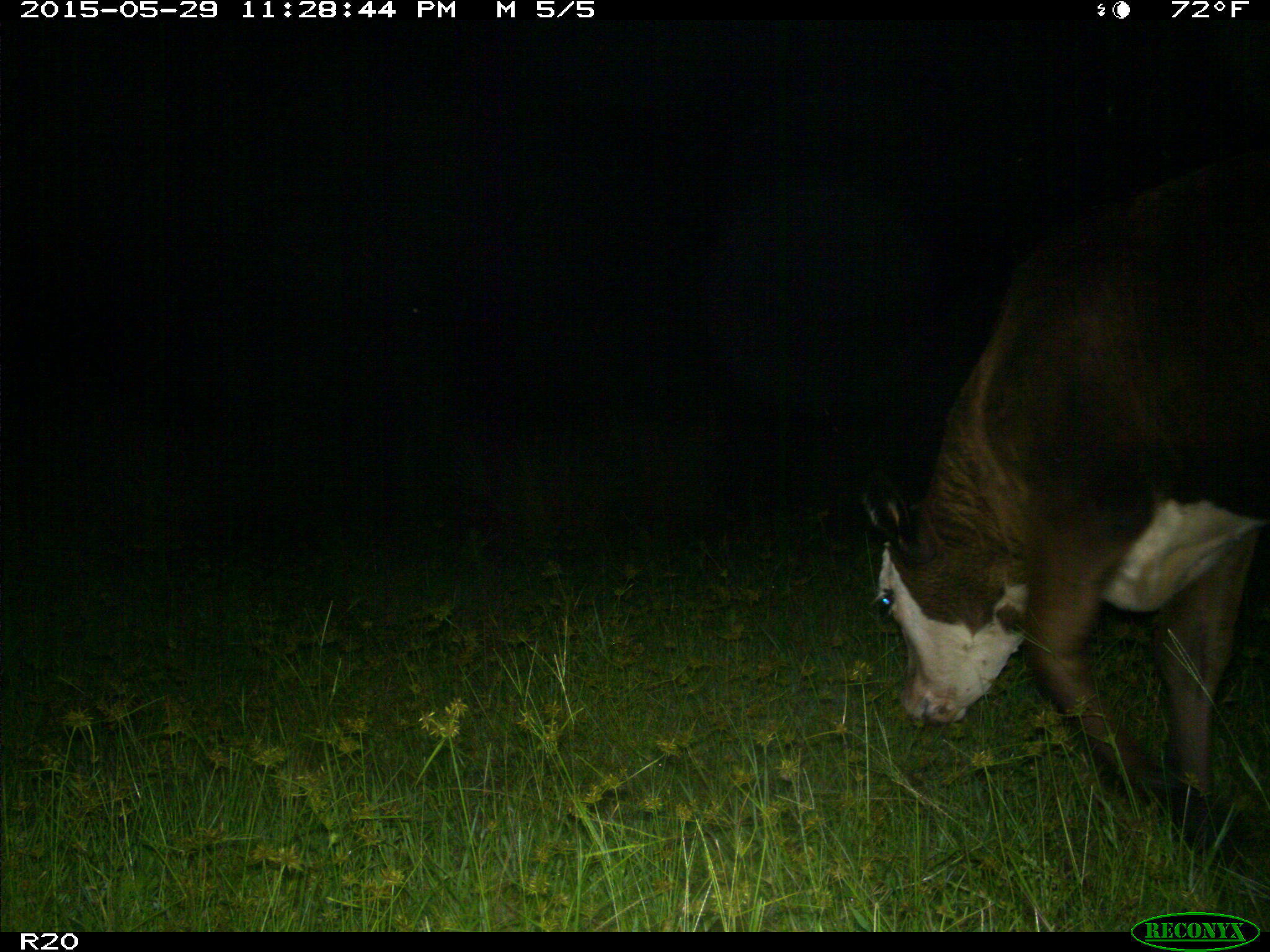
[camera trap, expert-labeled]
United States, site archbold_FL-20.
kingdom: Animalia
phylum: Chordata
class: Mammalia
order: Artiodactyla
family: Bovidae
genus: Bos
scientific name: Bos taurus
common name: domestic cow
Bos taurus (domestic cow).